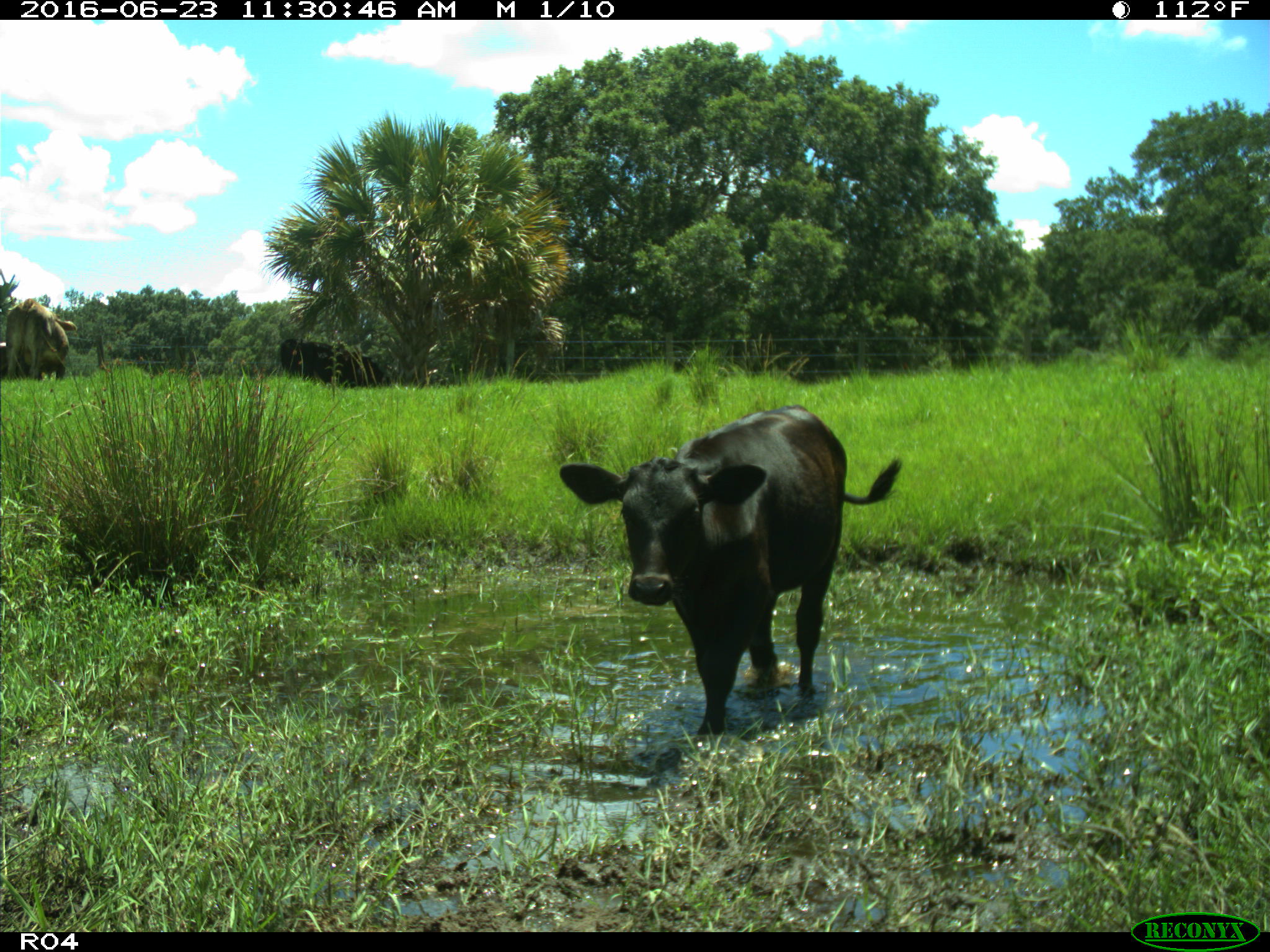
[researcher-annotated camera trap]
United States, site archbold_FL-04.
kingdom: Animalia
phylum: Chordata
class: Mammalia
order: Artiodactyla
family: Bovidae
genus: Bos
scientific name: Bos taurus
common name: domestic cow